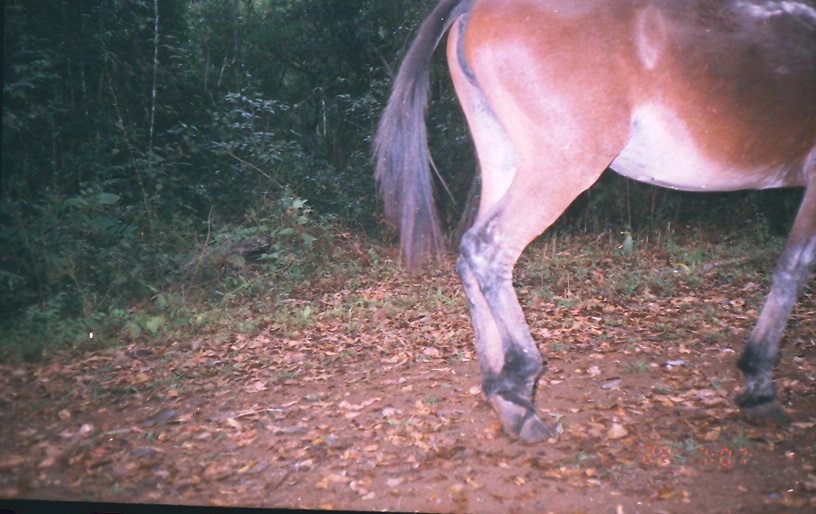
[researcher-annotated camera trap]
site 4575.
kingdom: Animalia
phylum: Chordata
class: Mammalia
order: Perissodactyla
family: Equidae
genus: Equus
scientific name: Equus ferus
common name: wild horse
Equus ferus (wild horse).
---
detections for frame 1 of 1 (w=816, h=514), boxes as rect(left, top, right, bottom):
equus ferus: rect(369, 0, 816, 440)